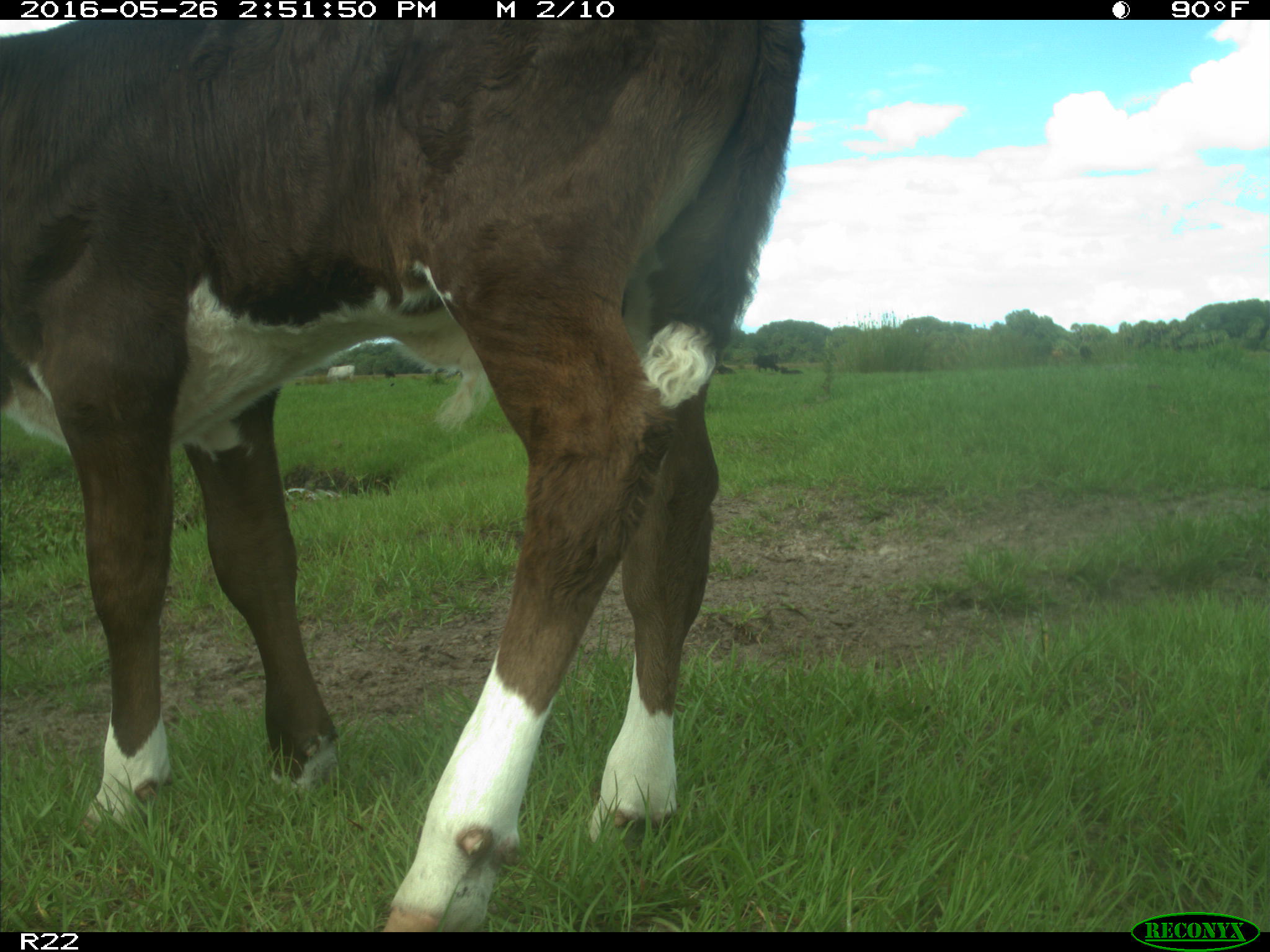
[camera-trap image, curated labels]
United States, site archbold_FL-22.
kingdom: Animalia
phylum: Chordata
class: Mammalia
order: Artiodactyla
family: Bovidae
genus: Bos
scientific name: Bos taurus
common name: domestic cow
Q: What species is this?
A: Bos taurus (domestic cow).